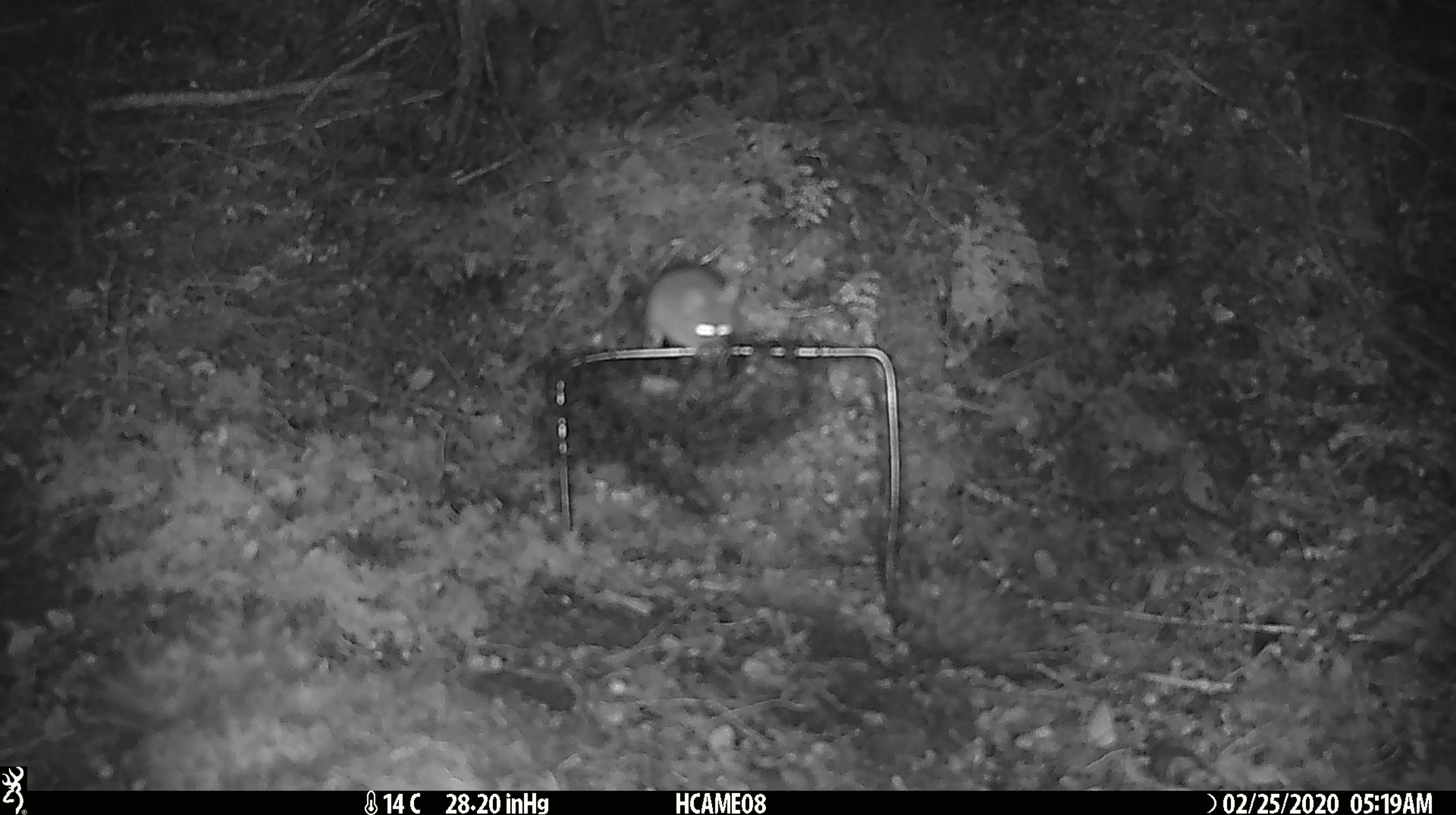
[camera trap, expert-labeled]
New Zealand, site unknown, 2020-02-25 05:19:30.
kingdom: Animalia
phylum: Chordata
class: Mammalia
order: Rodentia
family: Muridae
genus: Mus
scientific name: Mus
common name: mouse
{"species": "mouse (Mus)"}